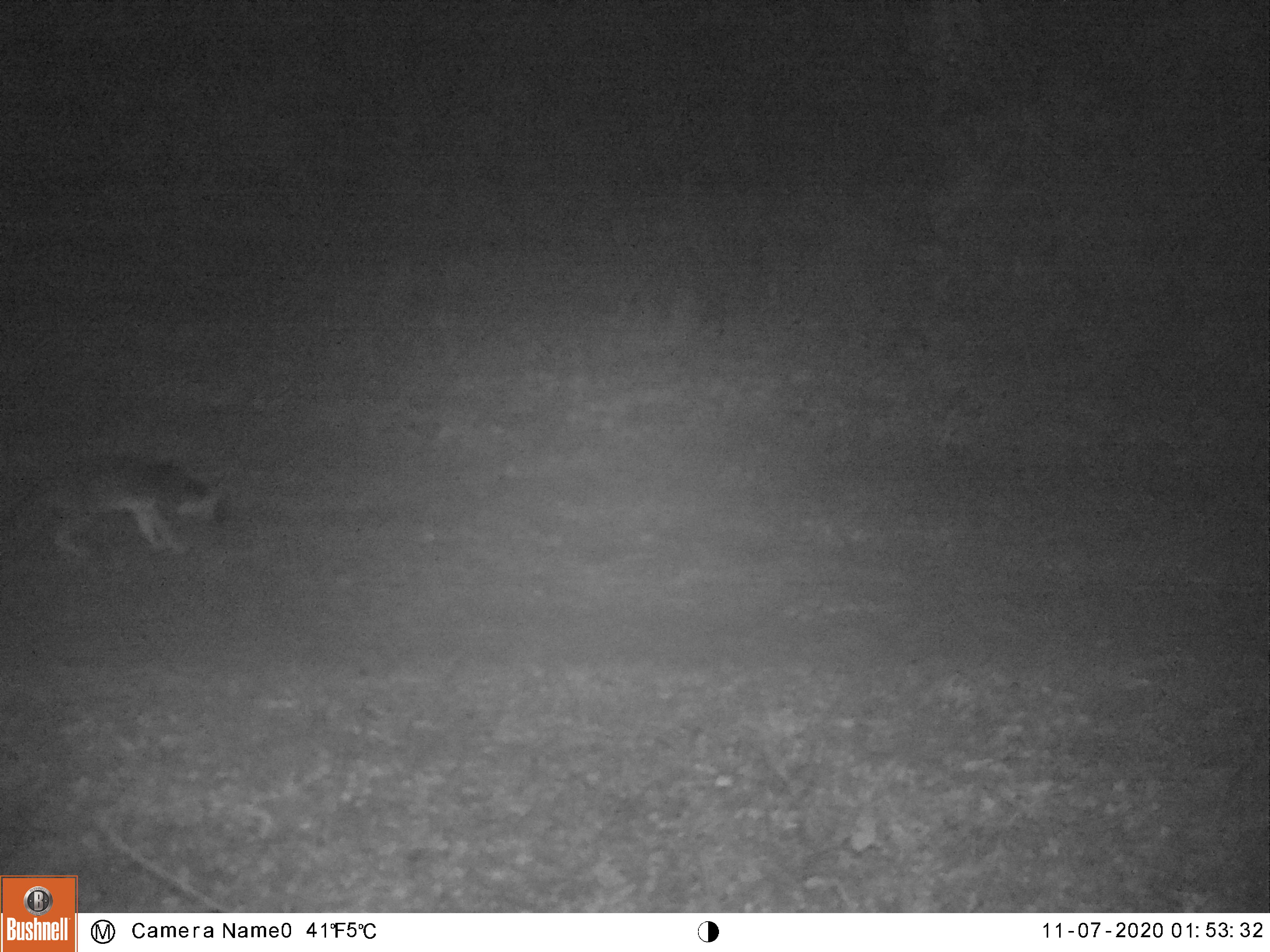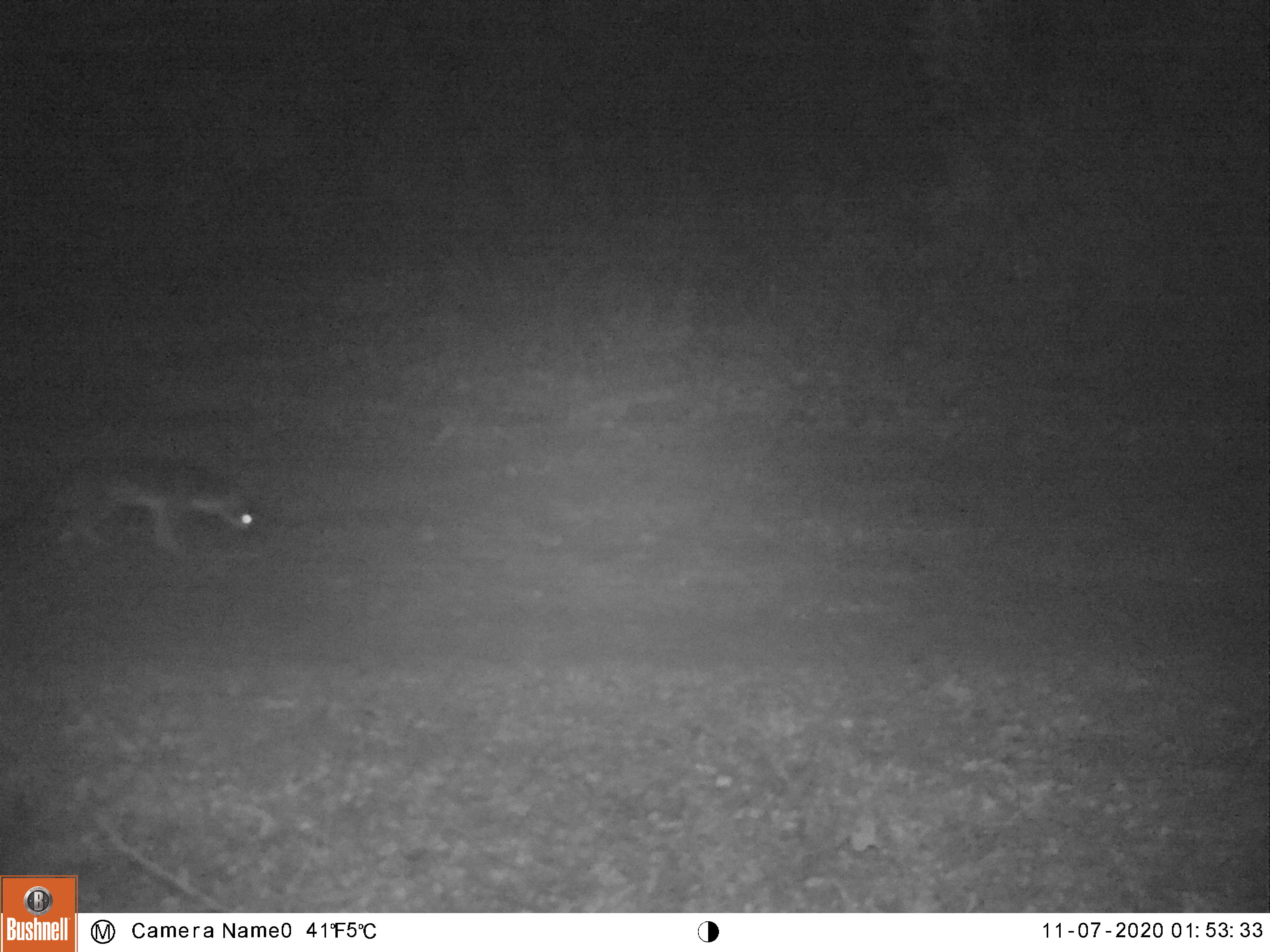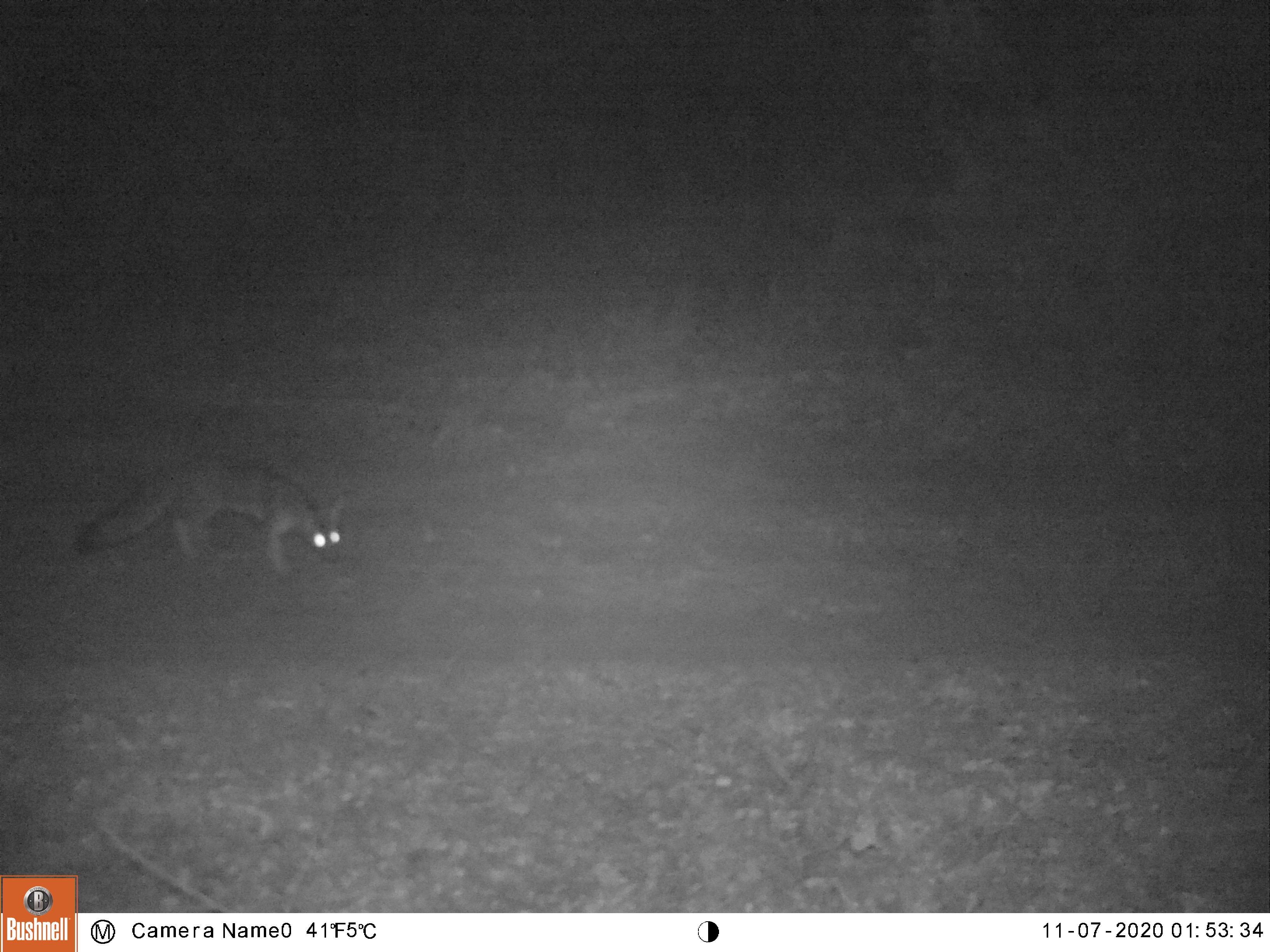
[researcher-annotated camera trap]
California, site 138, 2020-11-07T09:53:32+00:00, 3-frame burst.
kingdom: Animalia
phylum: Chordata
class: Mammalia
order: Carnivora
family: Canidae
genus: Urocyon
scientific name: Urocyon cinereoargenteus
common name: gray fox